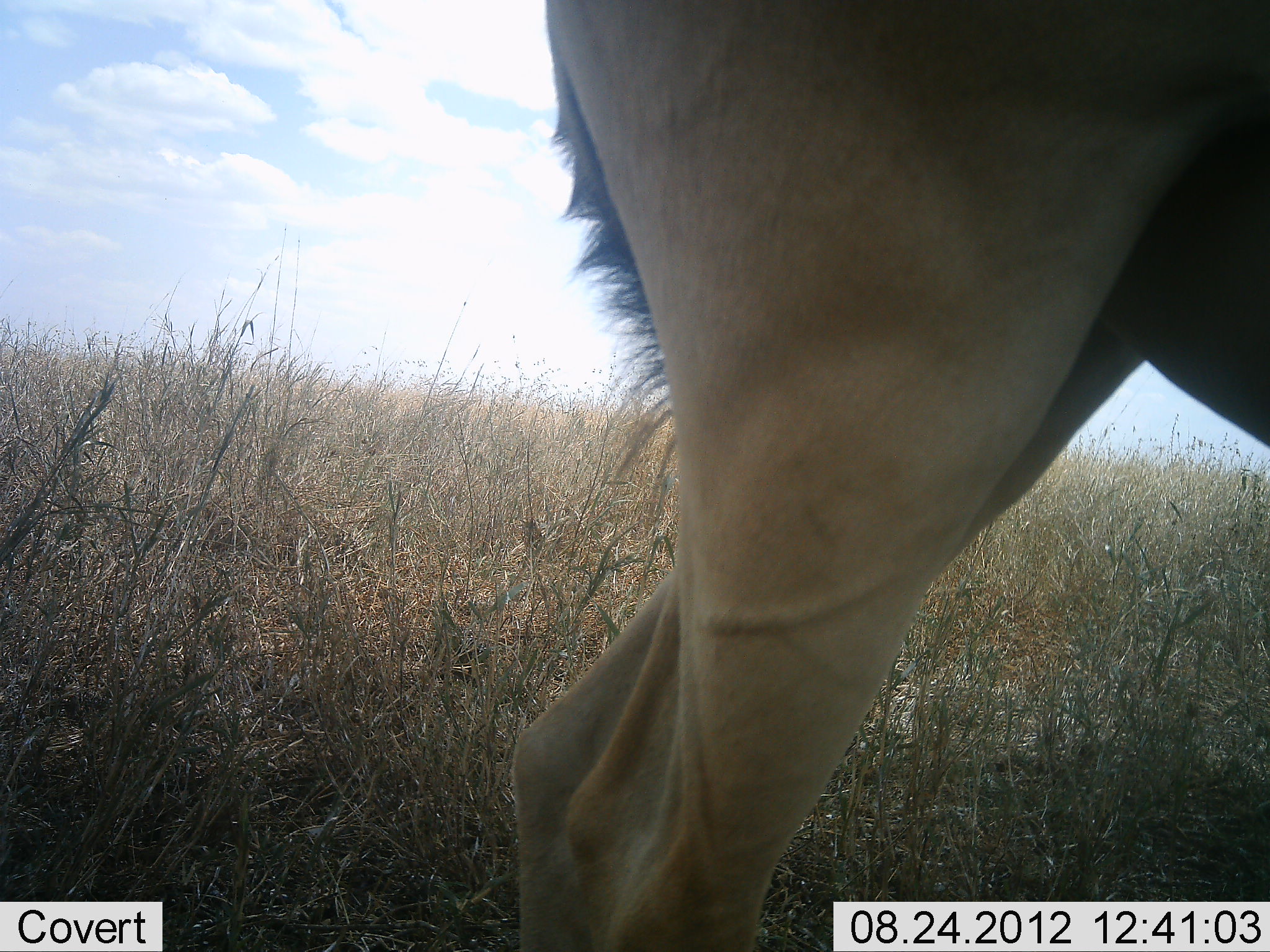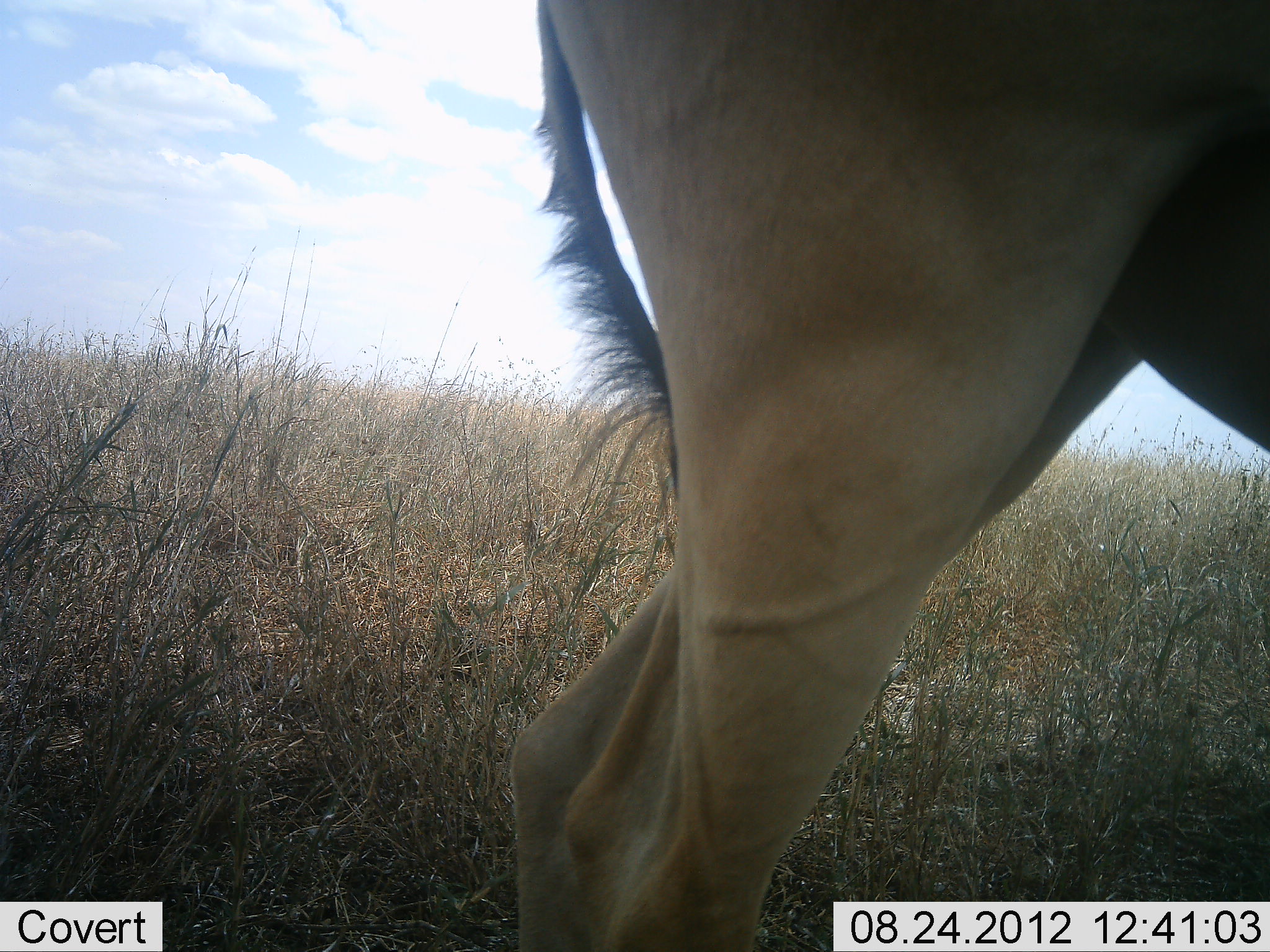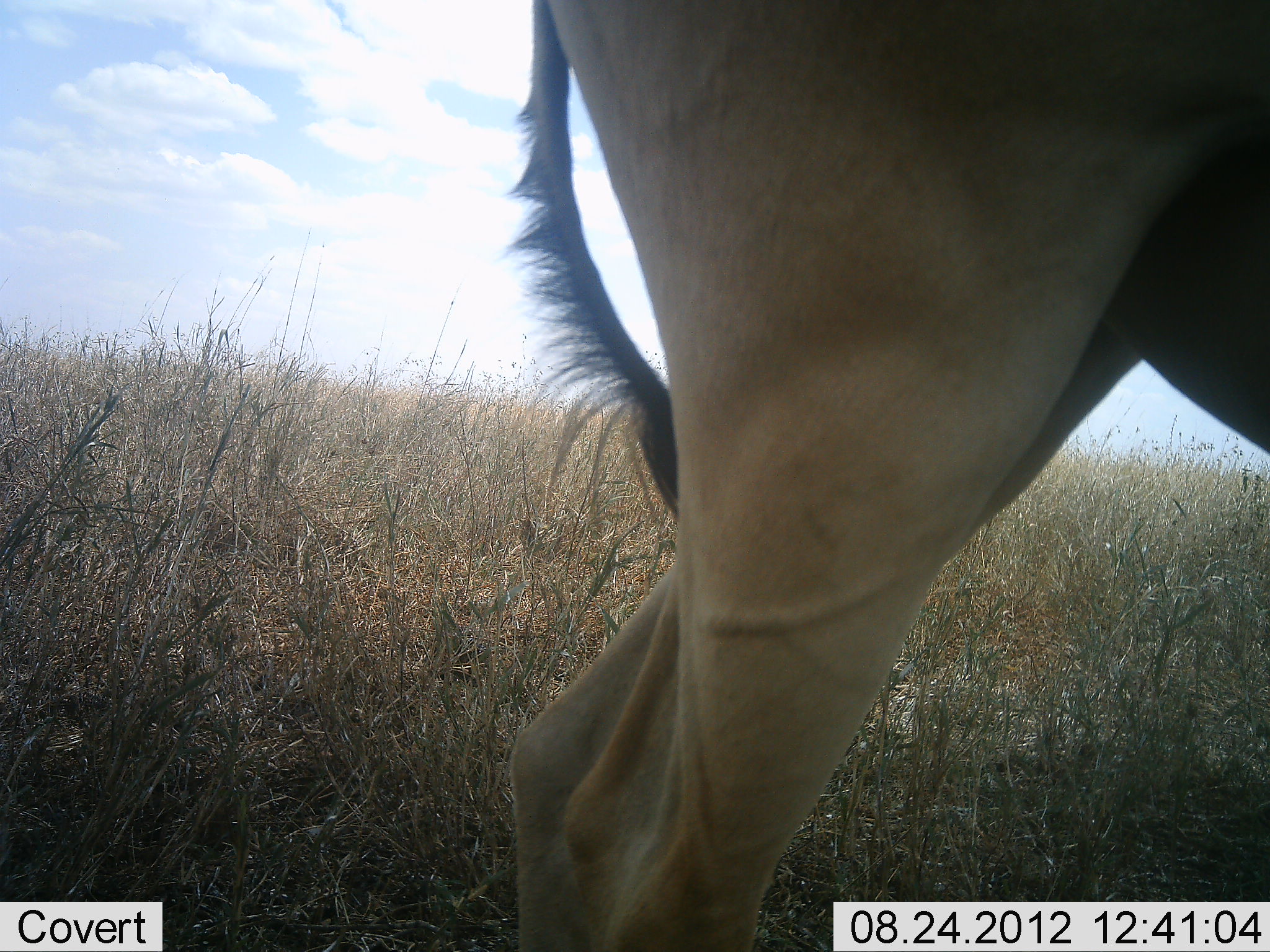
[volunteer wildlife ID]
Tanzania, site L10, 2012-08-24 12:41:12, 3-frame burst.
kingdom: Animalia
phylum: Chordata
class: Mammalia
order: Artiodactyla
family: Bovidae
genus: Alcelaphus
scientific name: Alcelaphus buselaphus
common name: hartebeest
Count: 1.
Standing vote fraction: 100%.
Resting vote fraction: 0%.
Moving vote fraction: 0%.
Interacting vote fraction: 0%.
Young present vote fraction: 0%.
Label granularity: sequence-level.